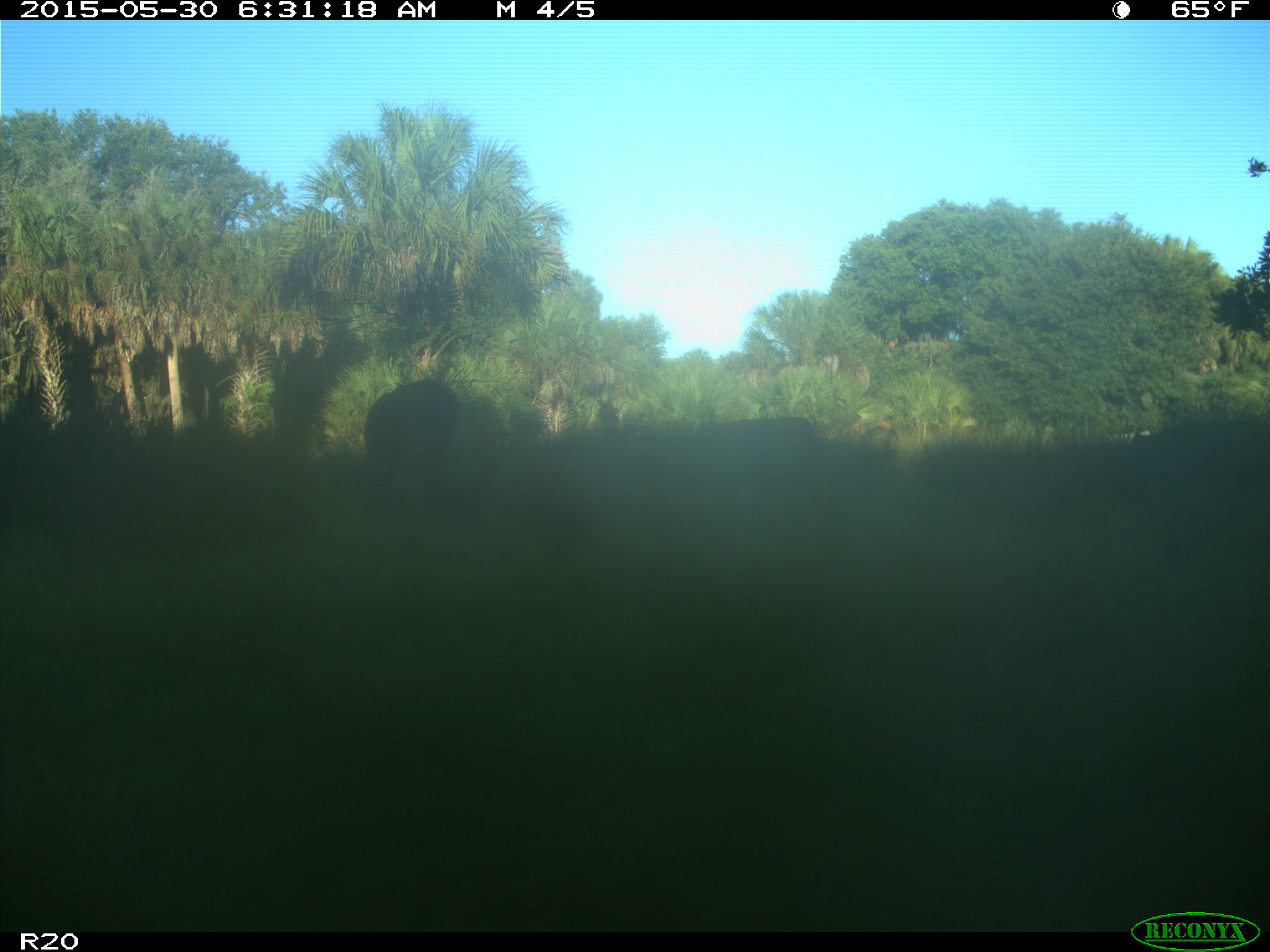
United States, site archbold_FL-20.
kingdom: Animalia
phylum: Chordata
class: Mammalia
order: Artiodactyla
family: Bovidae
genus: Bos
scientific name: Bos taurus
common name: domestic cow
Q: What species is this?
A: Bos taurus (domestic cow).